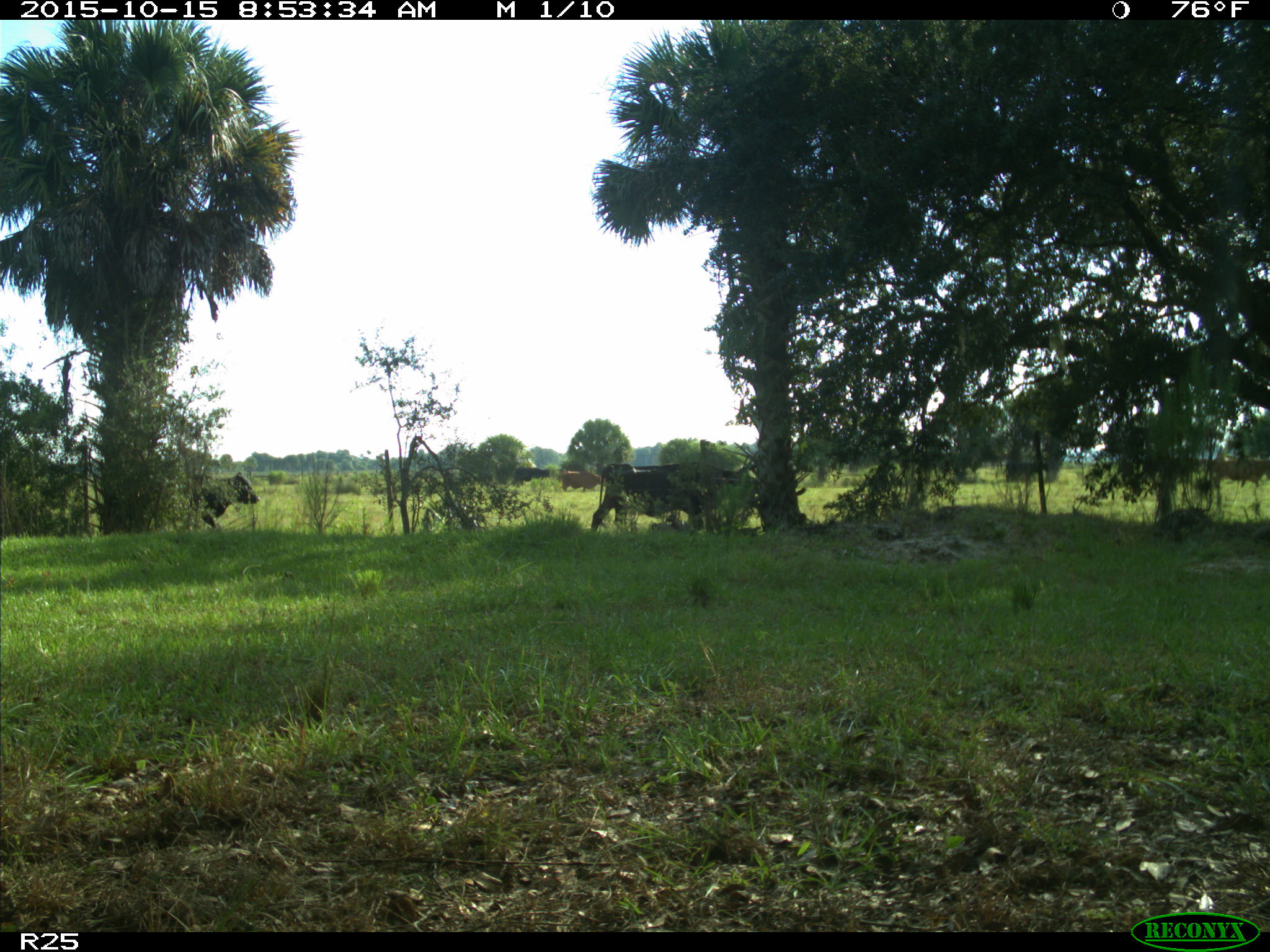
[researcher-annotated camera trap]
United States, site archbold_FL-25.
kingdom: Animalia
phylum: Chordata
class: Mammalia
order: Artiodactyla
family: Bovidae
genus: Bos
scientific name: Bos taurus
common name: domestic cow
Bos taurus (domestic cow).